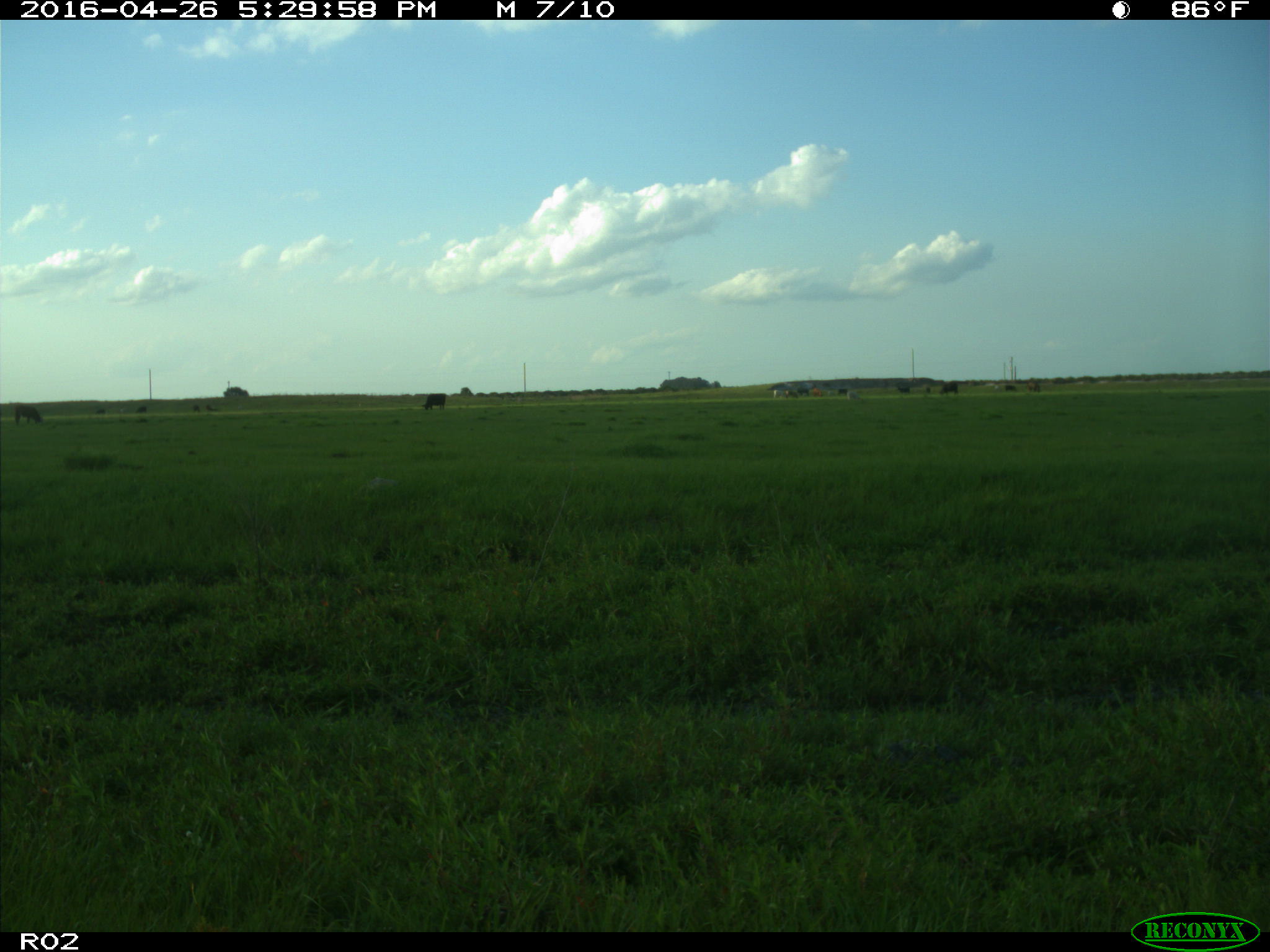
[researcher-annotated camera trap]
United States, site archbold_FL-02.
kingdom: Animalia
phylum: Chordata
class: Mammalia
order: Artiodactyla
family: Bovidae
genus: Bos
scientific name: Bos taurus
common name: domestic cow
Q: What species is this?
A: Bos taurus (domestic cow).